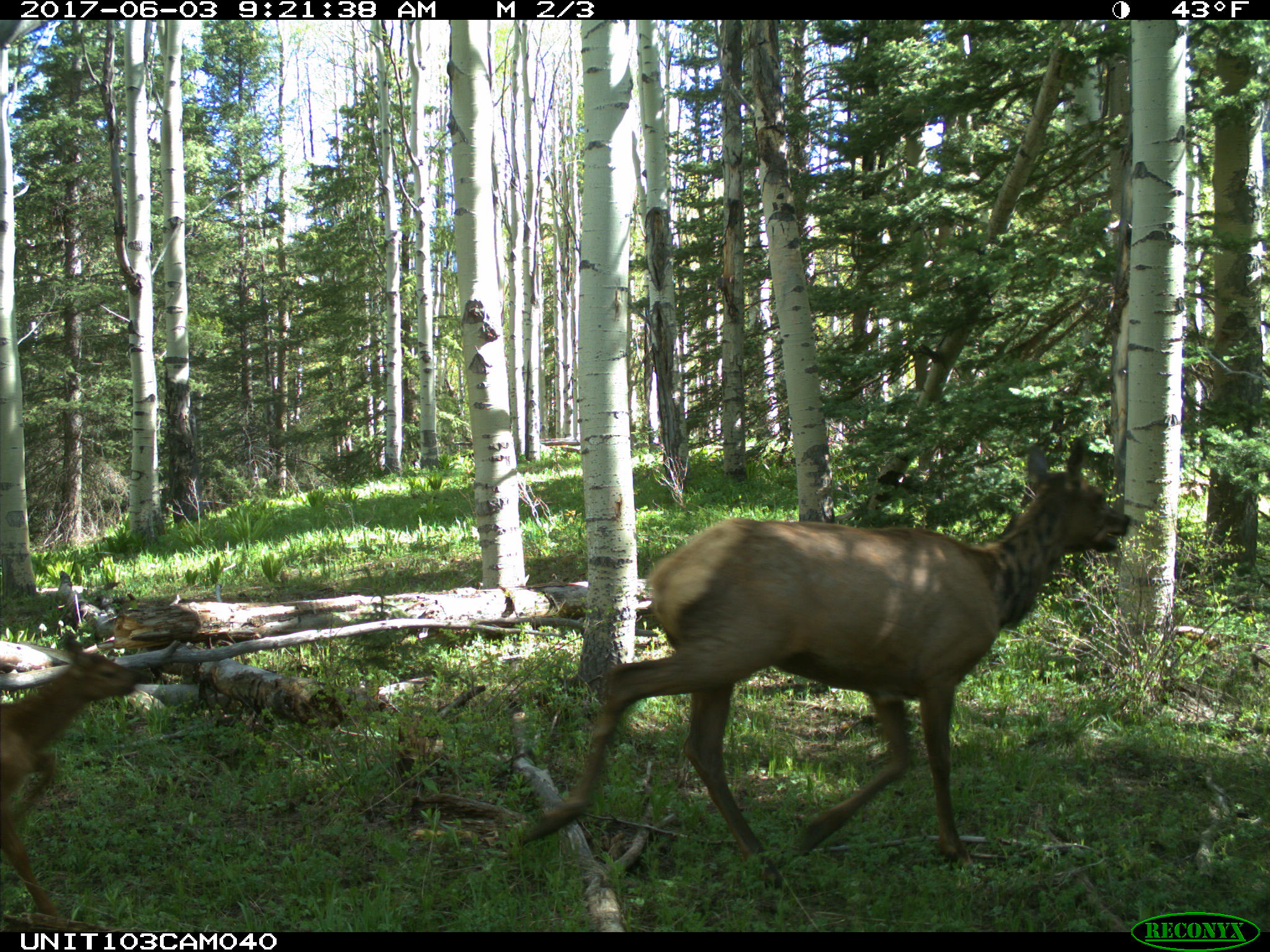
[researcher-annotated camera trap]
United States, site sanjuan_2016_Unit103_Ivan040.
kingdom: Animalia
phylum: Chordata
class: Mammalia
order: Artiodactyla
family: Cervidae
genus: Cervus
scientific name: Cervus elaphus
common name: red deer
Cervus elaphus (red deer).